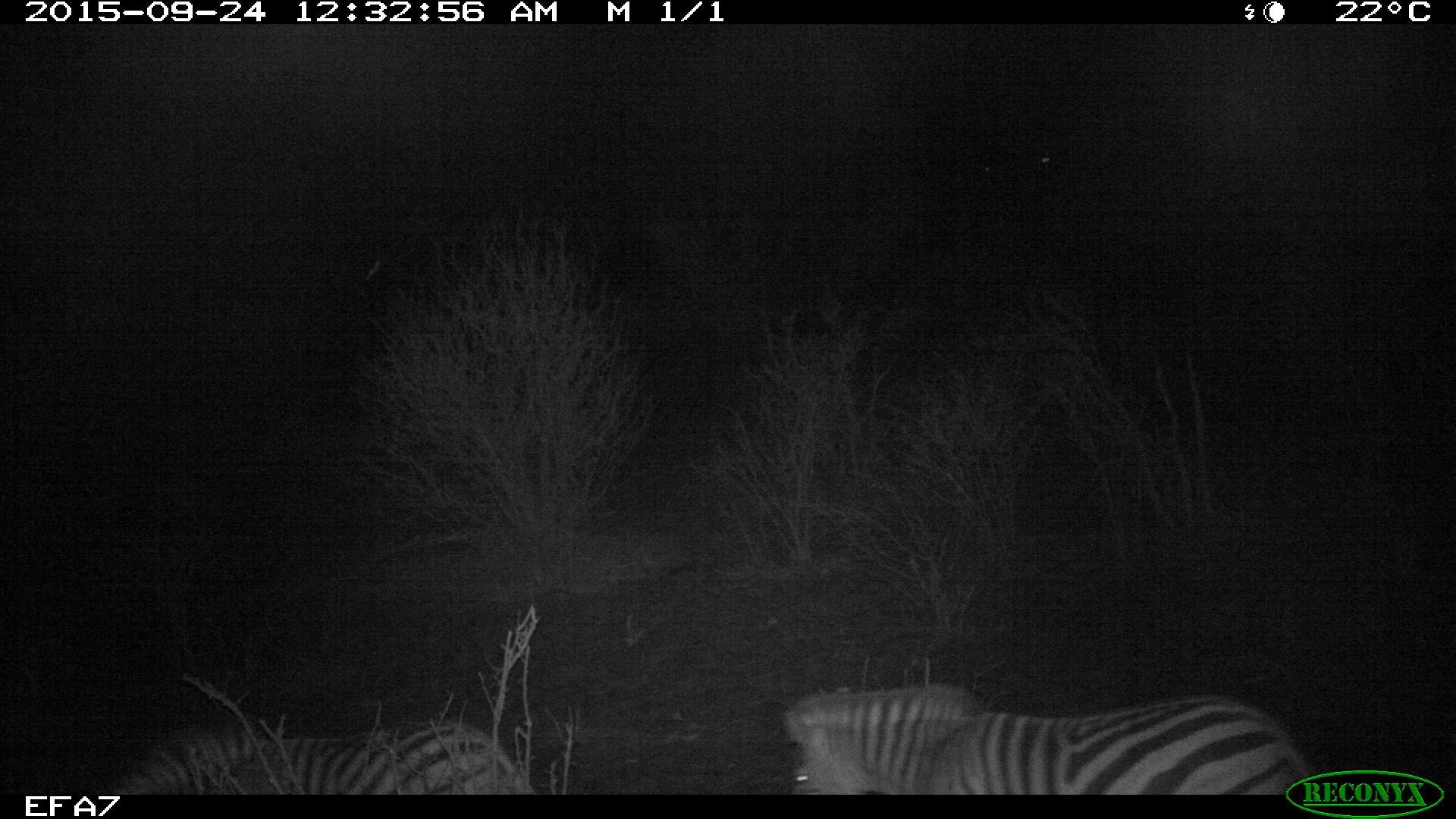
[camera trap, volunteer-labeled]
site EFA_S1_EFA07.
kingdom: Animalia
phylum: Chordata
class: Mammalia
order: Perissodactyla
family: Equidae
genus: Equus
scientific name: Equus quagga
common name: plains zebra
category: zebraplains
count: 2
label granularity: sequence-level